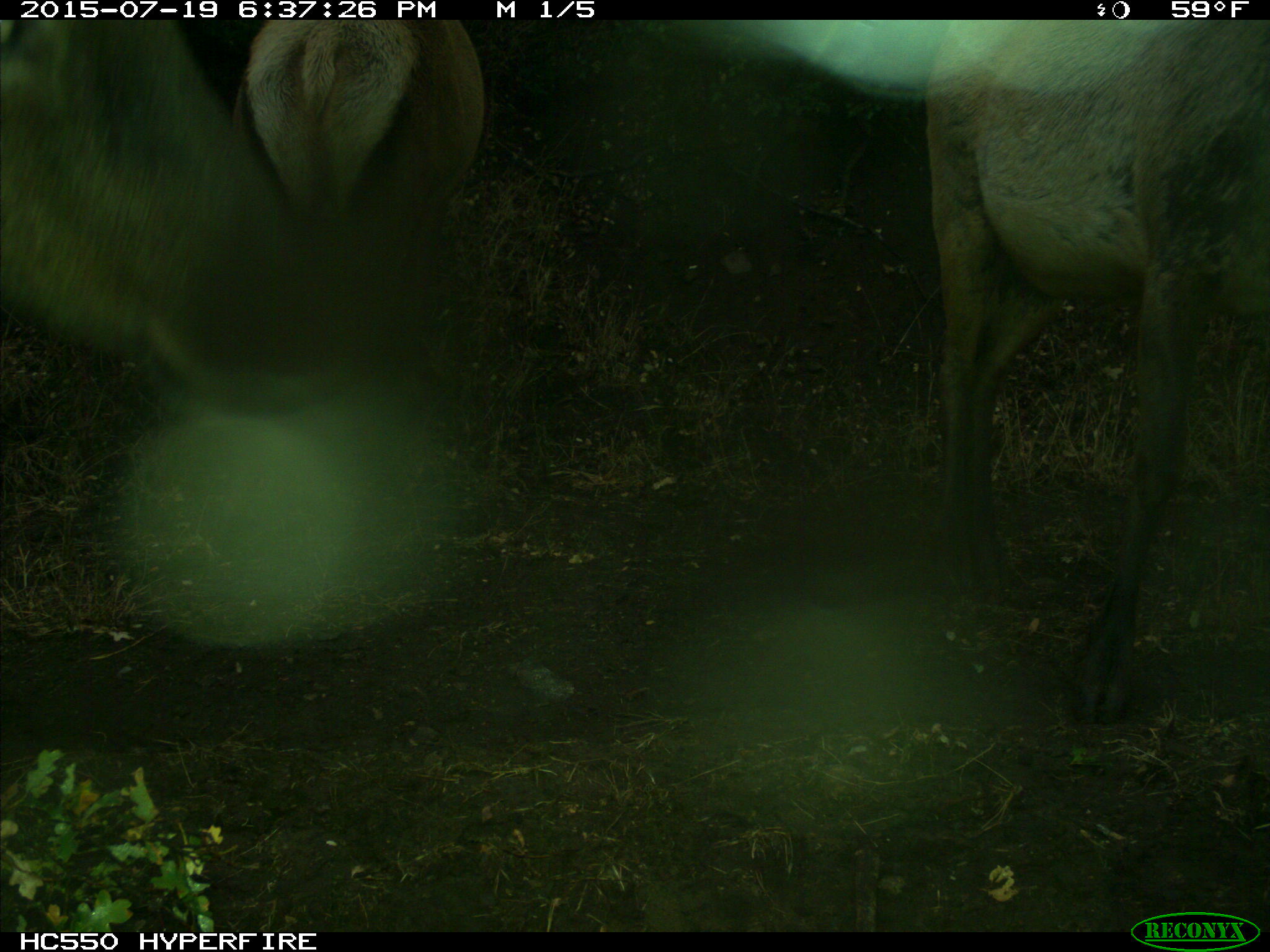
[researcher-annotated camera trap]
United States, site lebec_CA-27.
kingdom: Animalia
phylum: Chordata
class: Mammalia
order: Artiodactyla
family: Cervidae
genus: Cervus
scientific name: Cervus canadensis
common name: elk